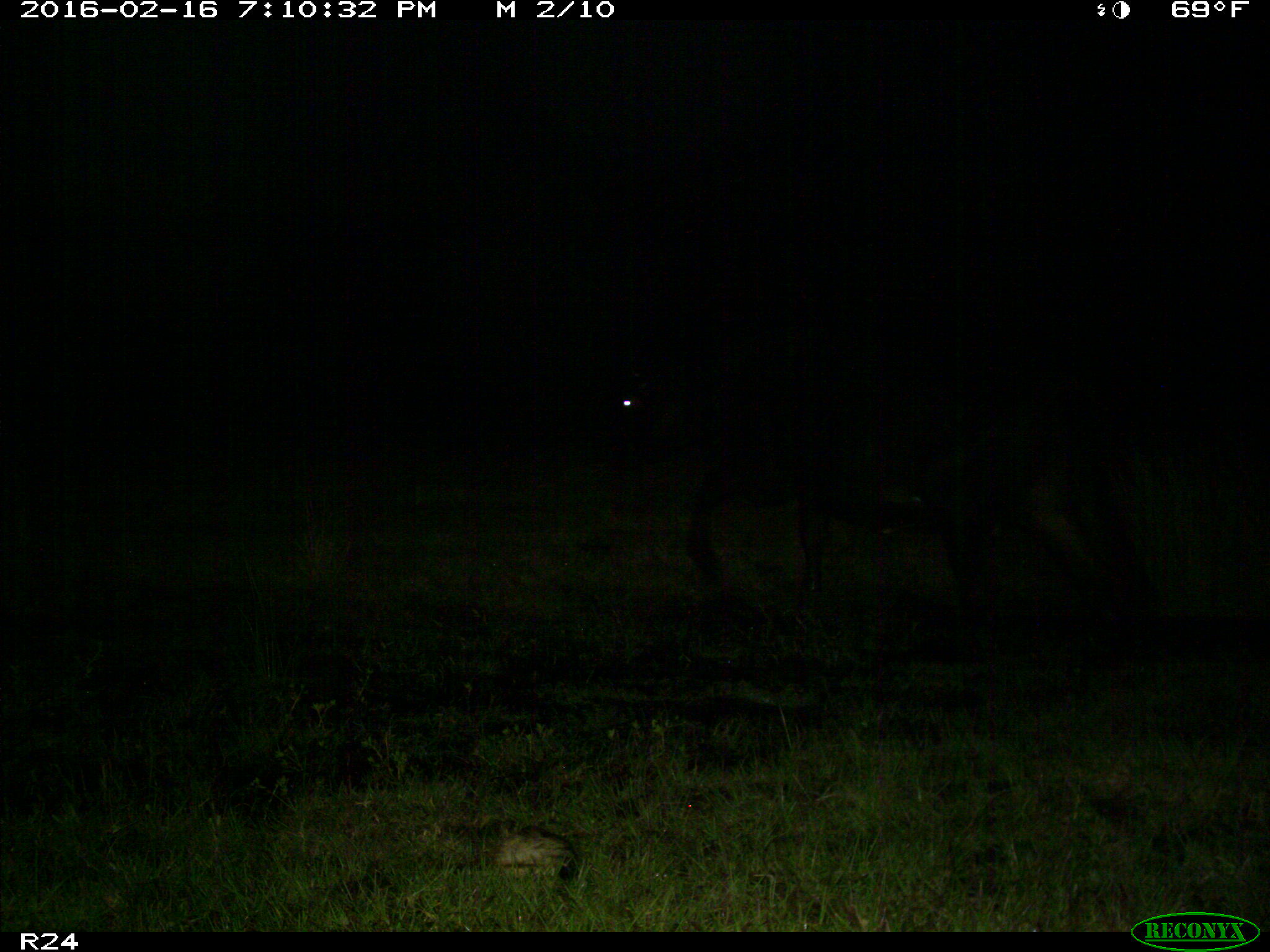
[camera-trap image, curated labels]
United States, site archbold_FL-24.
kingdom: Animalia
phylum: Chordata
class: Mammalia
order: Artiodactyla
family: Bovidae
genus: Bos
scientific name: Bos taurus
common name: domestic cow